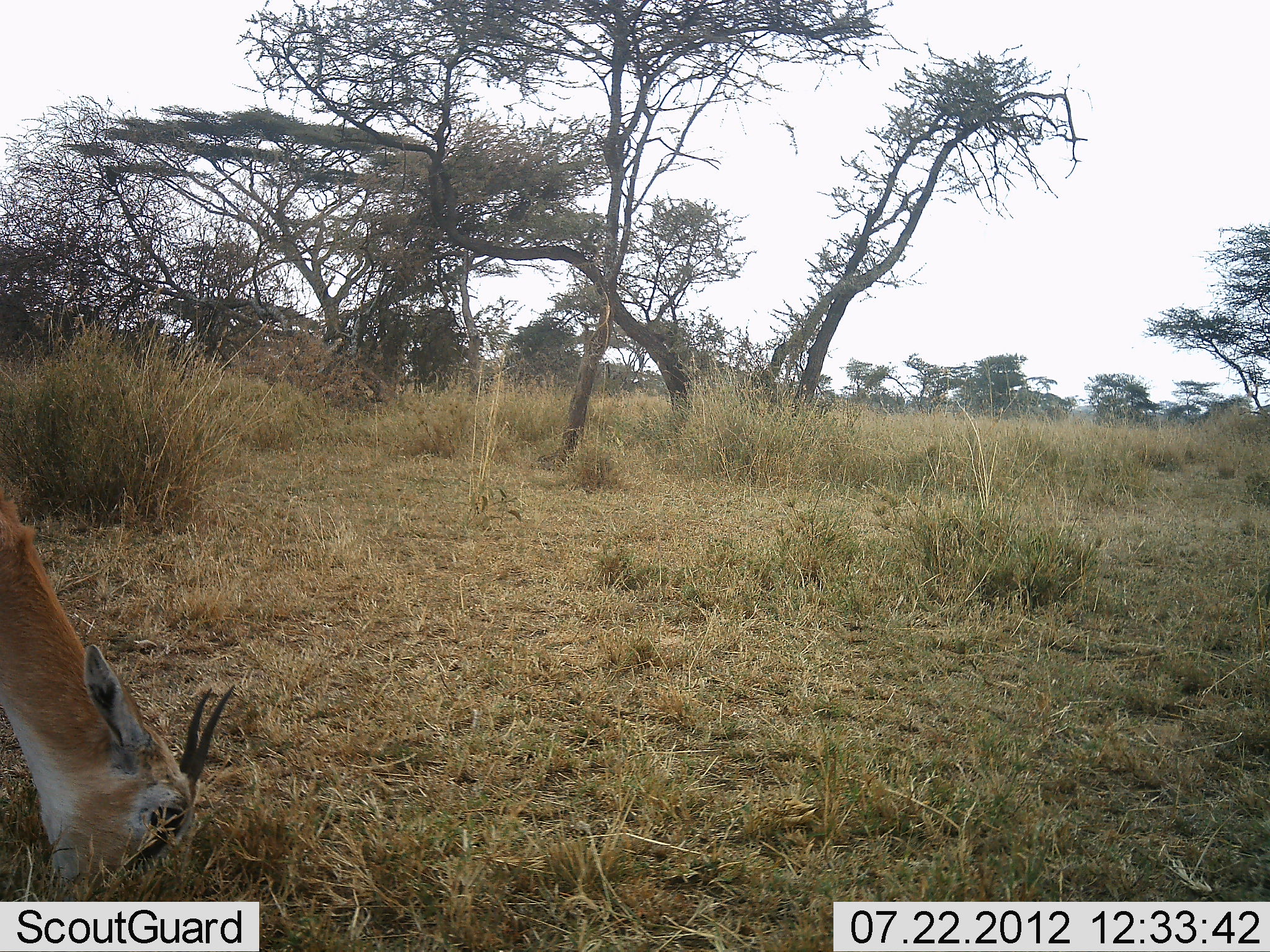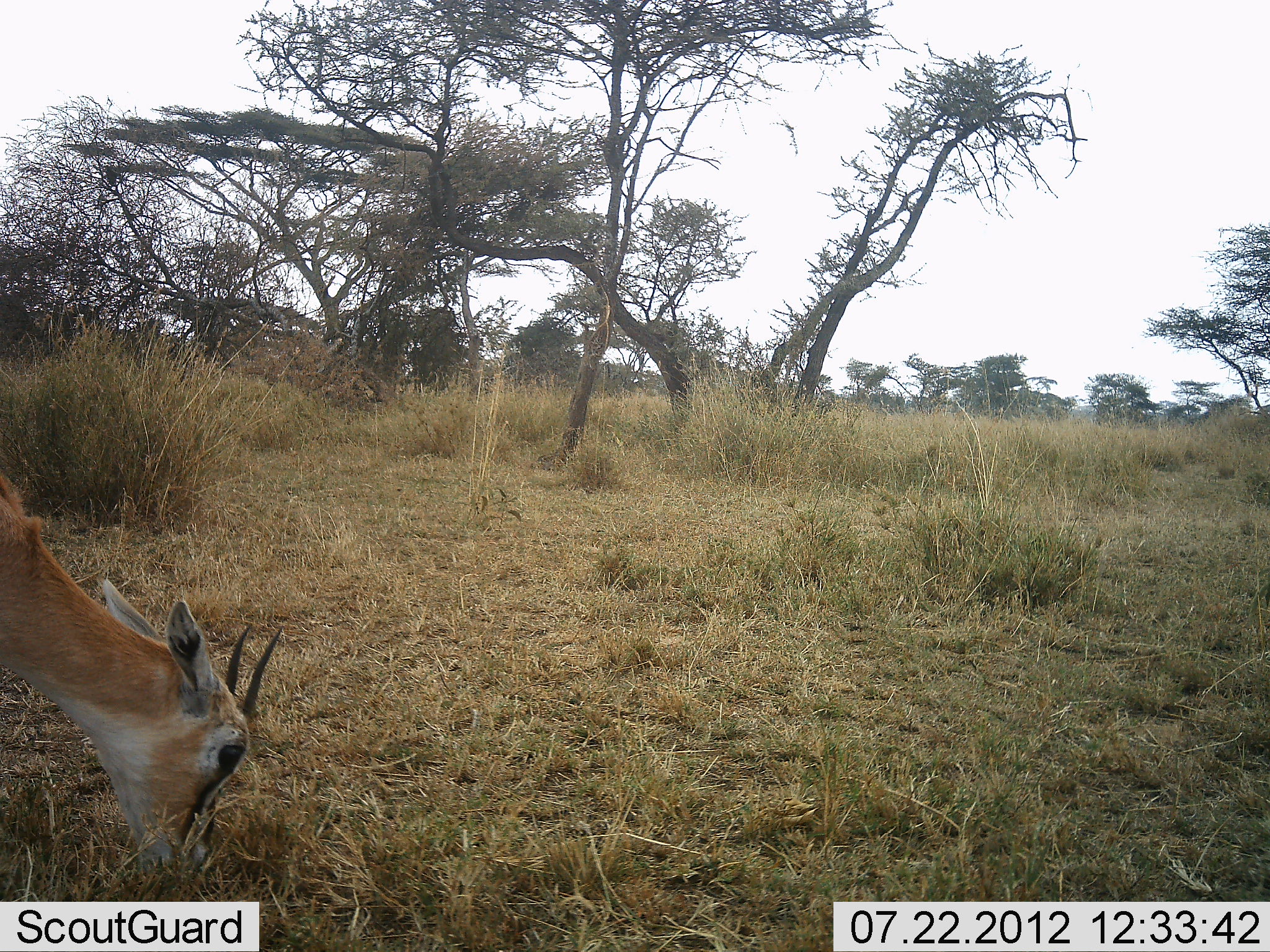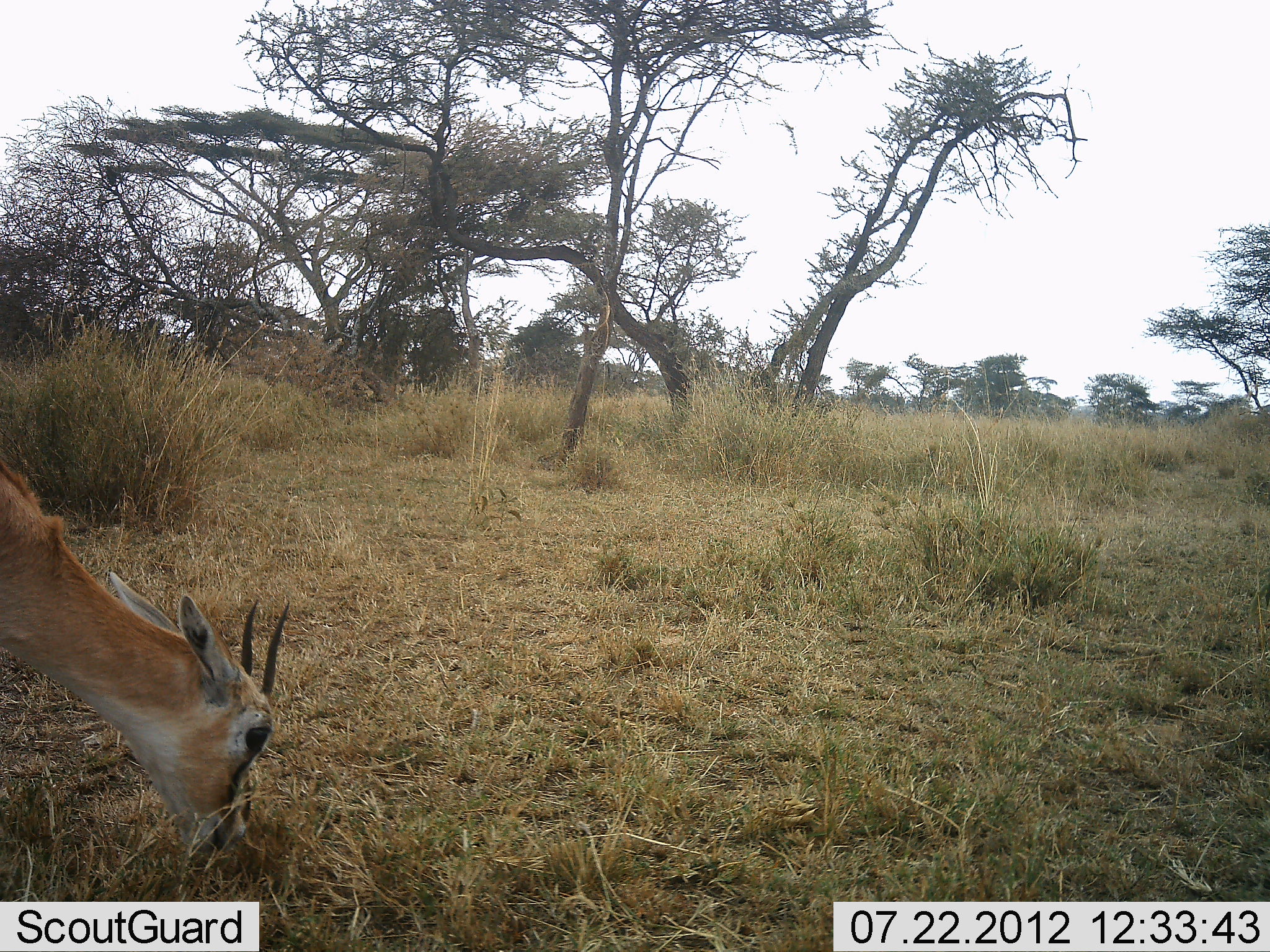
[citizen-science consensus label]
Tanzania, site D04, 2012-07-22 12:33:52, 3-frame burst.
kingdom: Animalia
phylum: Chordata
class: Mammalia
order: Artiodactyla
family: Bovidae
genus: Eudorcas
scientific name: Eudorcas thomsonii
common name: thomson's gazelle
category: gazellethomsons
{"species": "gazellethomsons (thomson's gazelle) (Eudorcas thomsonii)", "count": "1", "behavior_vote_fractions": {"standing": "20%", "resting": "0%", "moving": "10%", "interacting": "0%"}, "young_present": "0%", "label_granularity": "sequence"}